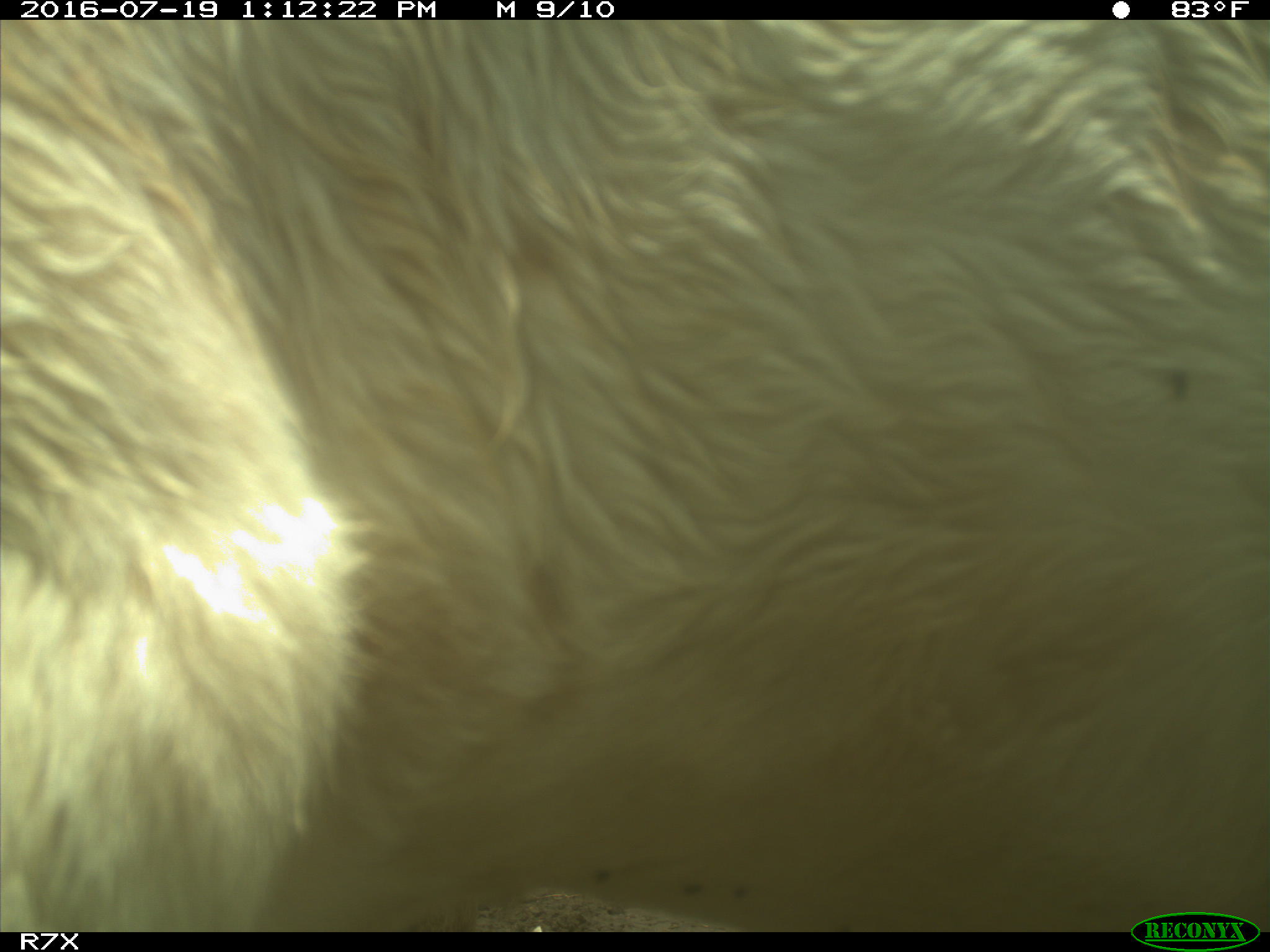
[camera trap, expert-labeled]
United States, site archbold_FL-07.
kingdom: Animalia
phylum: Chordata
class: Mammalia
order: Artiodactyla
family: Bovidae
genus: Bos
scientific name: Bos taurus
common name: domestic cow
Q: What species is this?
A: Bos taurus (domestic cow).